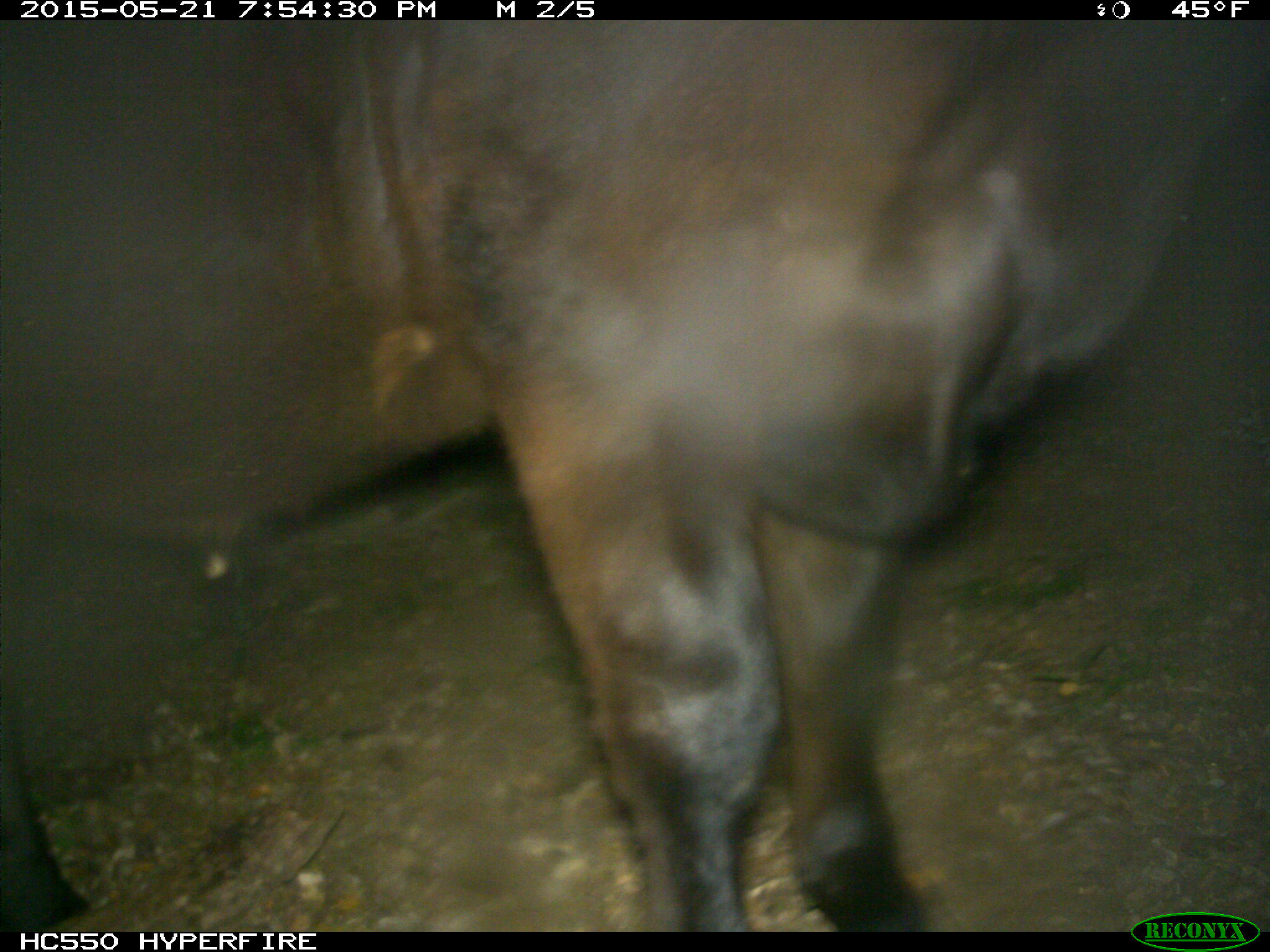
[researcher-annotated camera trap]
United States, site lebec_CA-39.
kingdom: Animalia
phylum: Chordata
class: Mammalia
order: Artiodactyla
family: Bovidae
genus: Bos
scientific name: Bos taurus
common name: domestic cow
Bos taurus (domestic cow).